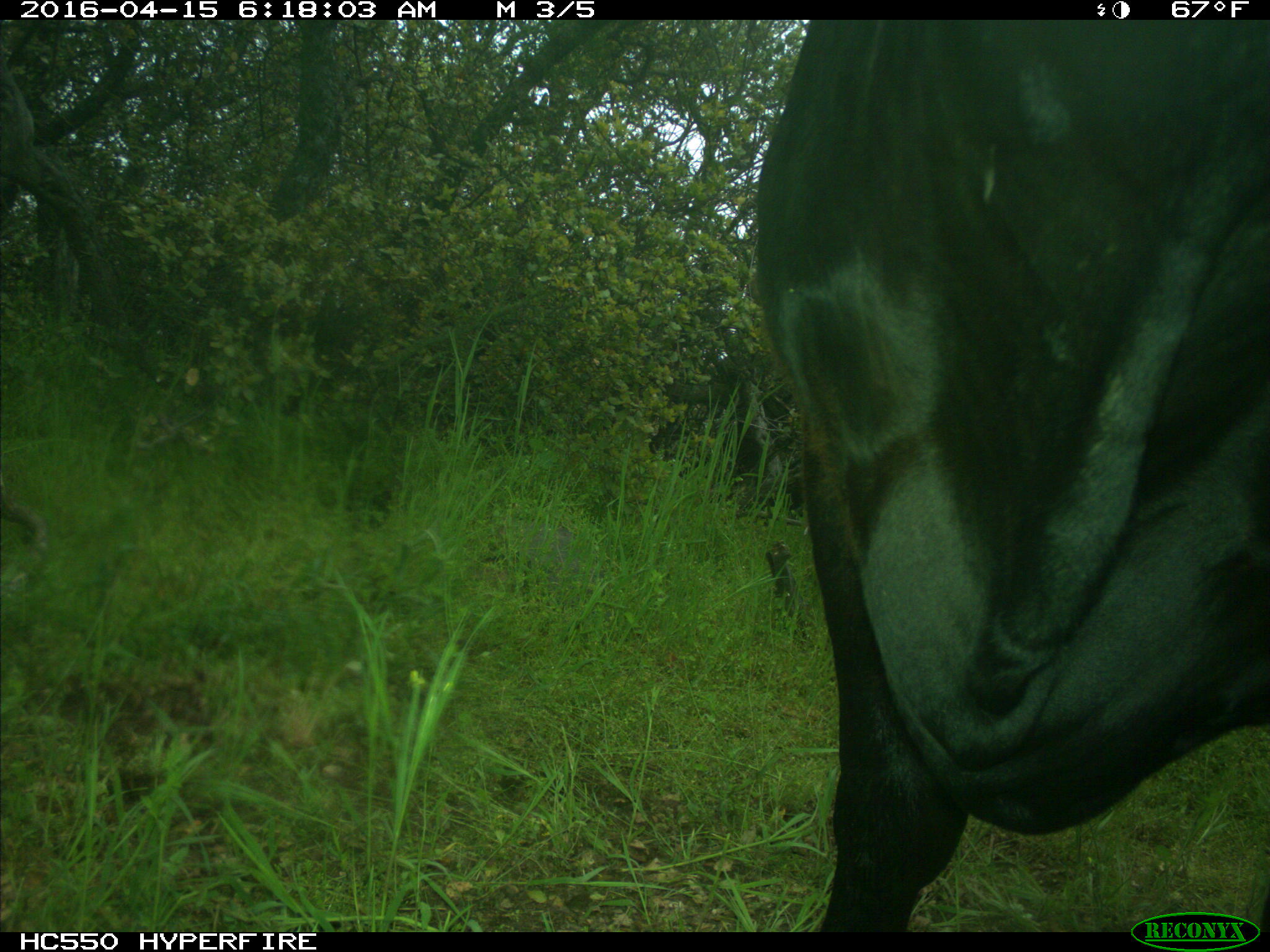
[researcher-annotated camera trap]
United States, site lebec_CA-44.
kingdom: Animalia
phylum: Chordata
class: Mammalia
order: Artiodactyla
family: Bovidae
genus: Bos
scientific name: Bos taurus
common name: domestic cow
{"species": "Bos taurus (domestic cow)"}